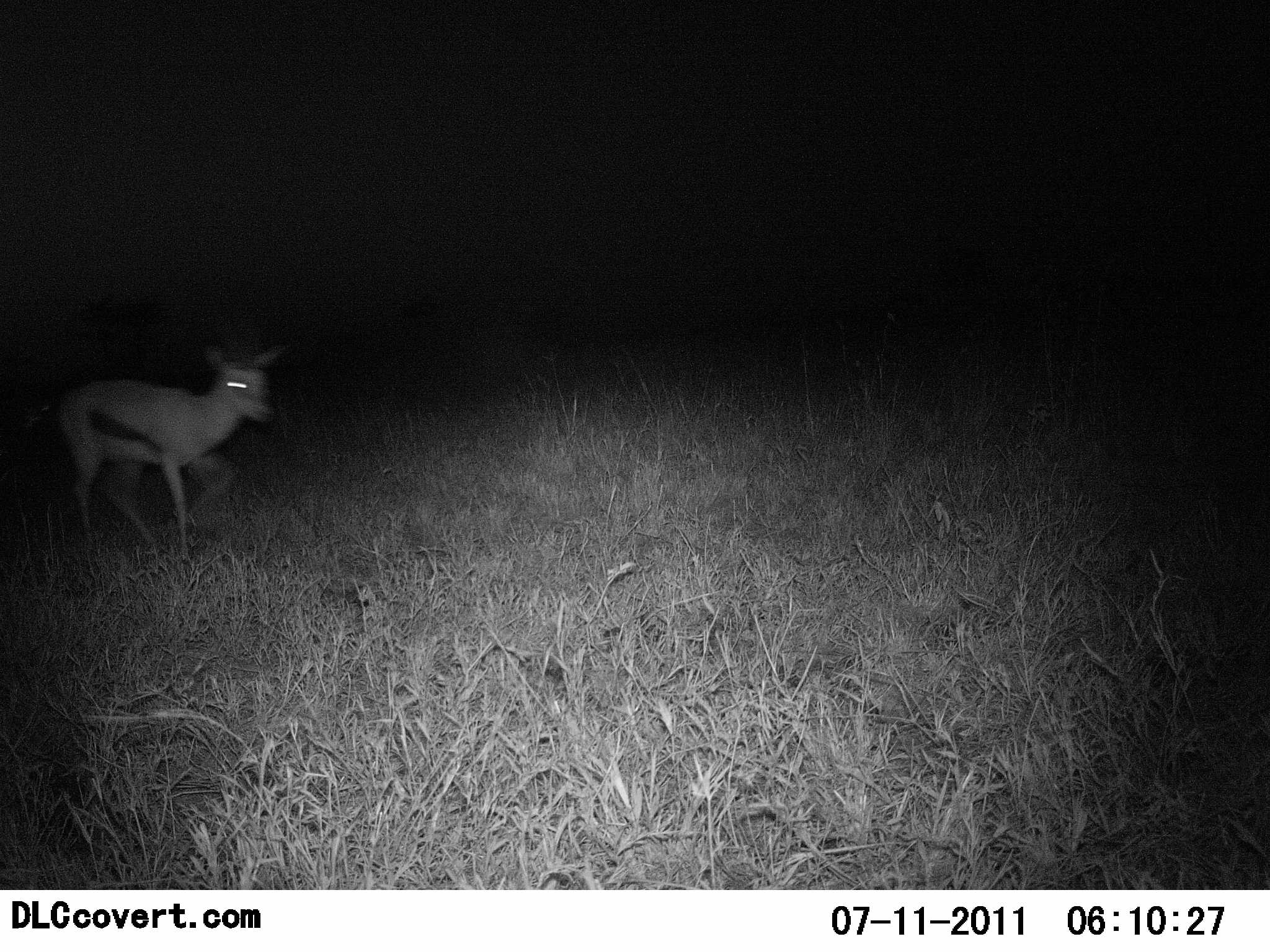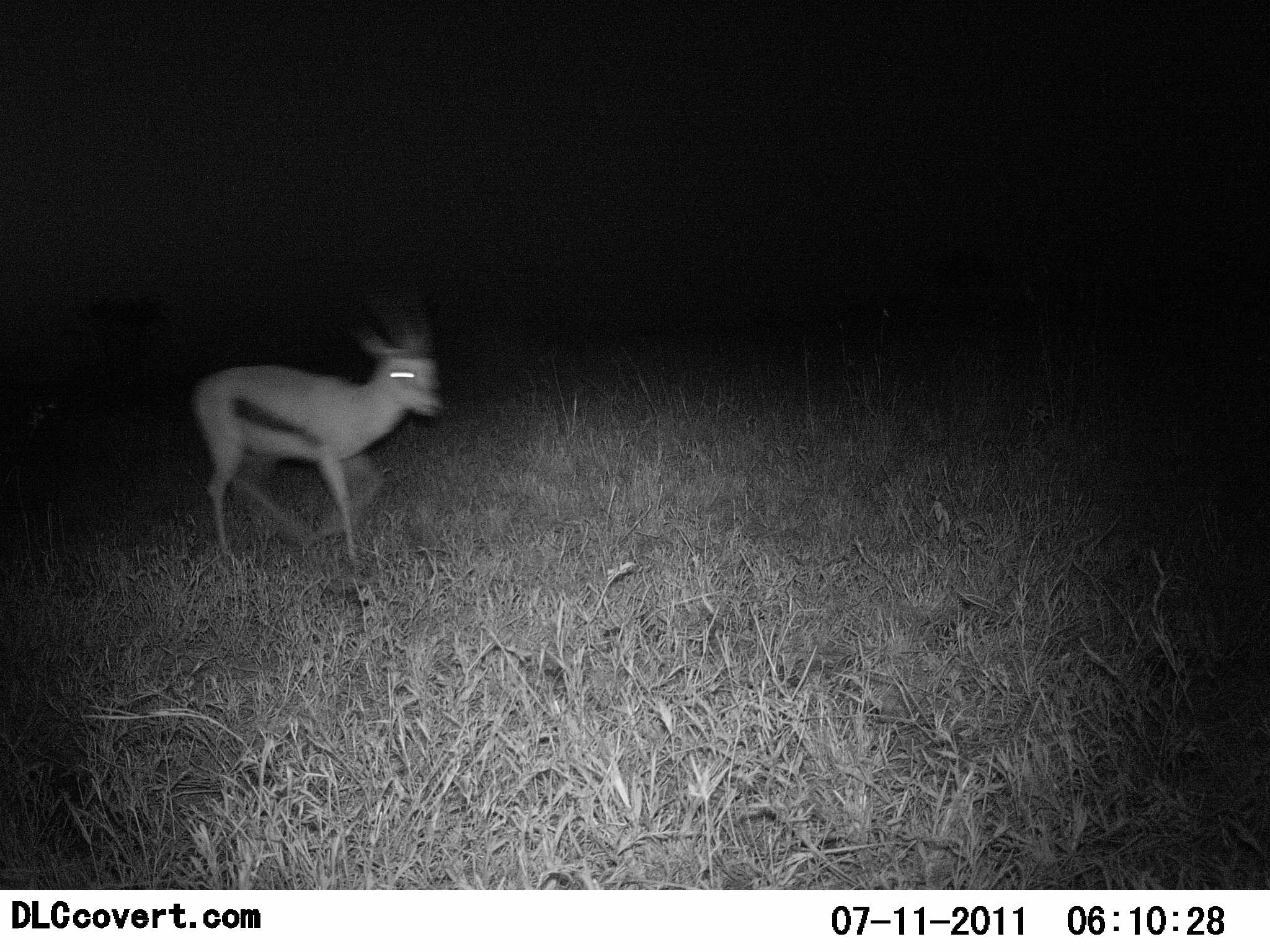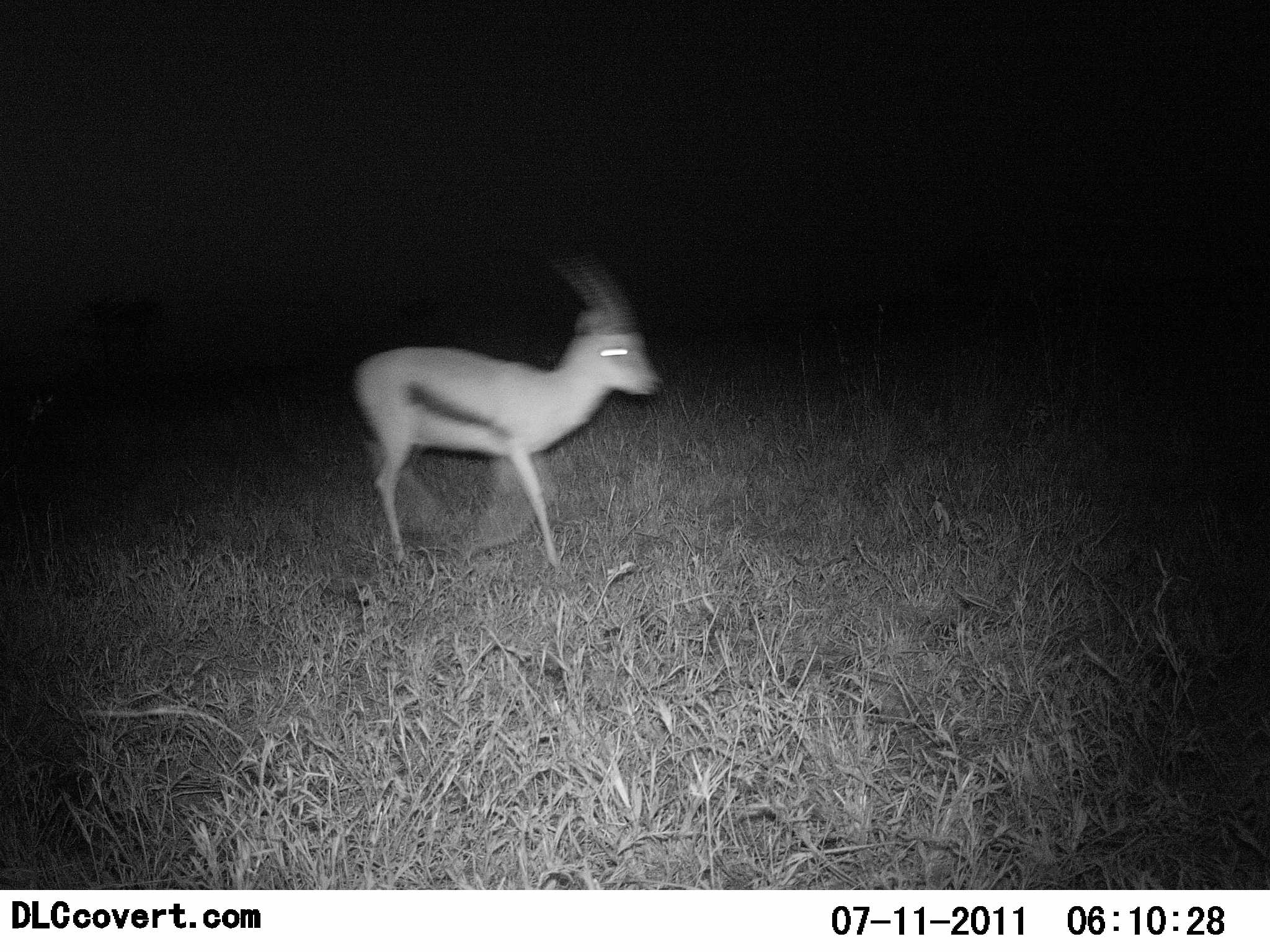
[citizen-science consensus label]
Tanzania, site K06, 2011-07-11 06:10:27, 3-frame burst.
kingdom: Animalia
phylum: Chordata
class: Mammalia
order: Artiodactyla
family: Bovidae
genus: Eudorcas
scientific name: Eudorcas thomsonii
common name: thomson's gazelle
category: gazellethomsons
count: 1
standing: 0%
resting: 0%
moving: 100%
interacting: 0%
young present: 0%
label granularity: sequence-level